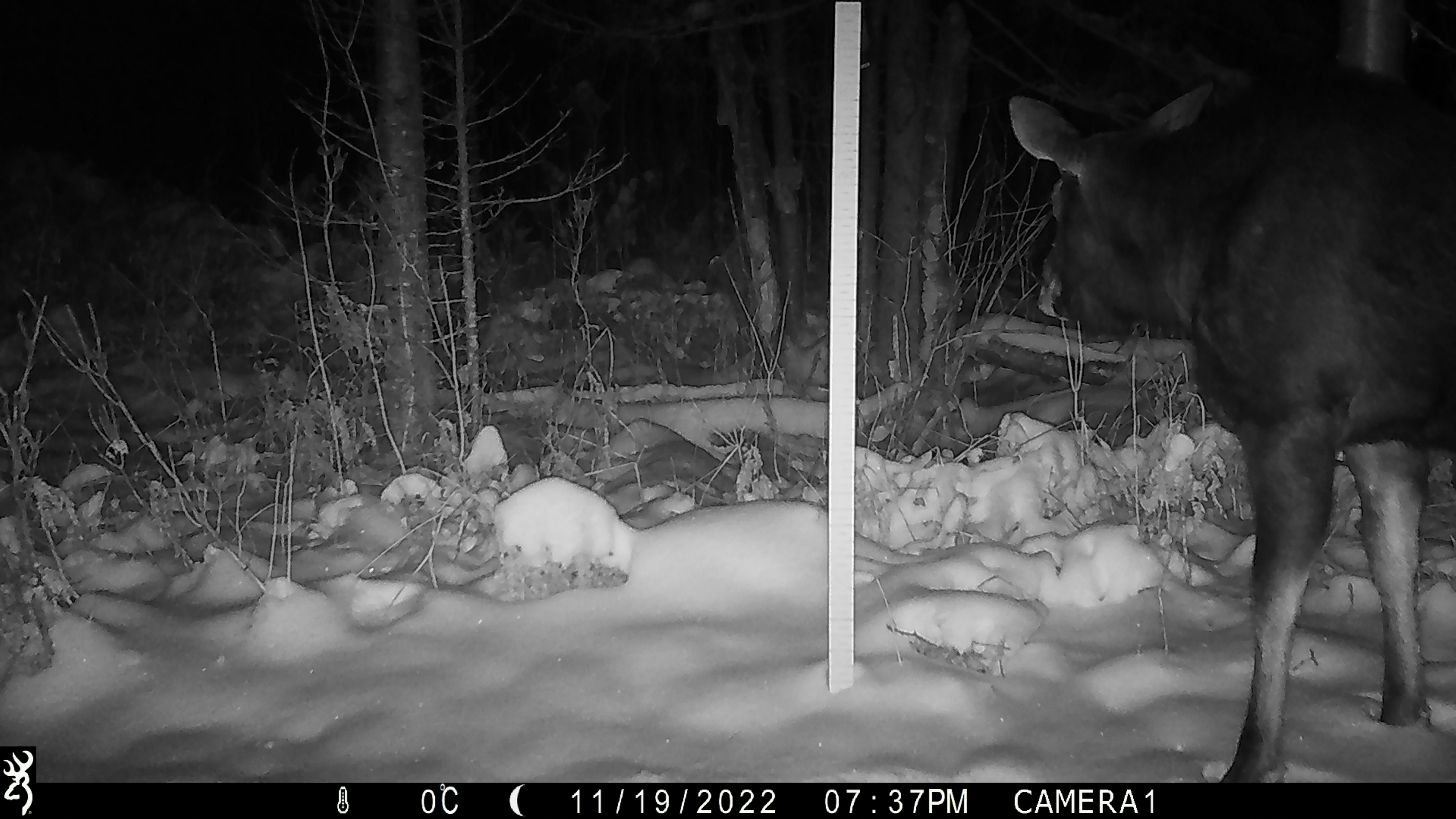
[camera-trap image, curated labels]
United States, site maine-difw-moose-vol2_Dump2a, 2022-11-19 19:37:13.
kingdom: Animalia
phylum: Chordata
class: Mammalia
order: Artiodactyla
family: Cervidae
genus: Alces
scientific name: Alces alces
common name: moose